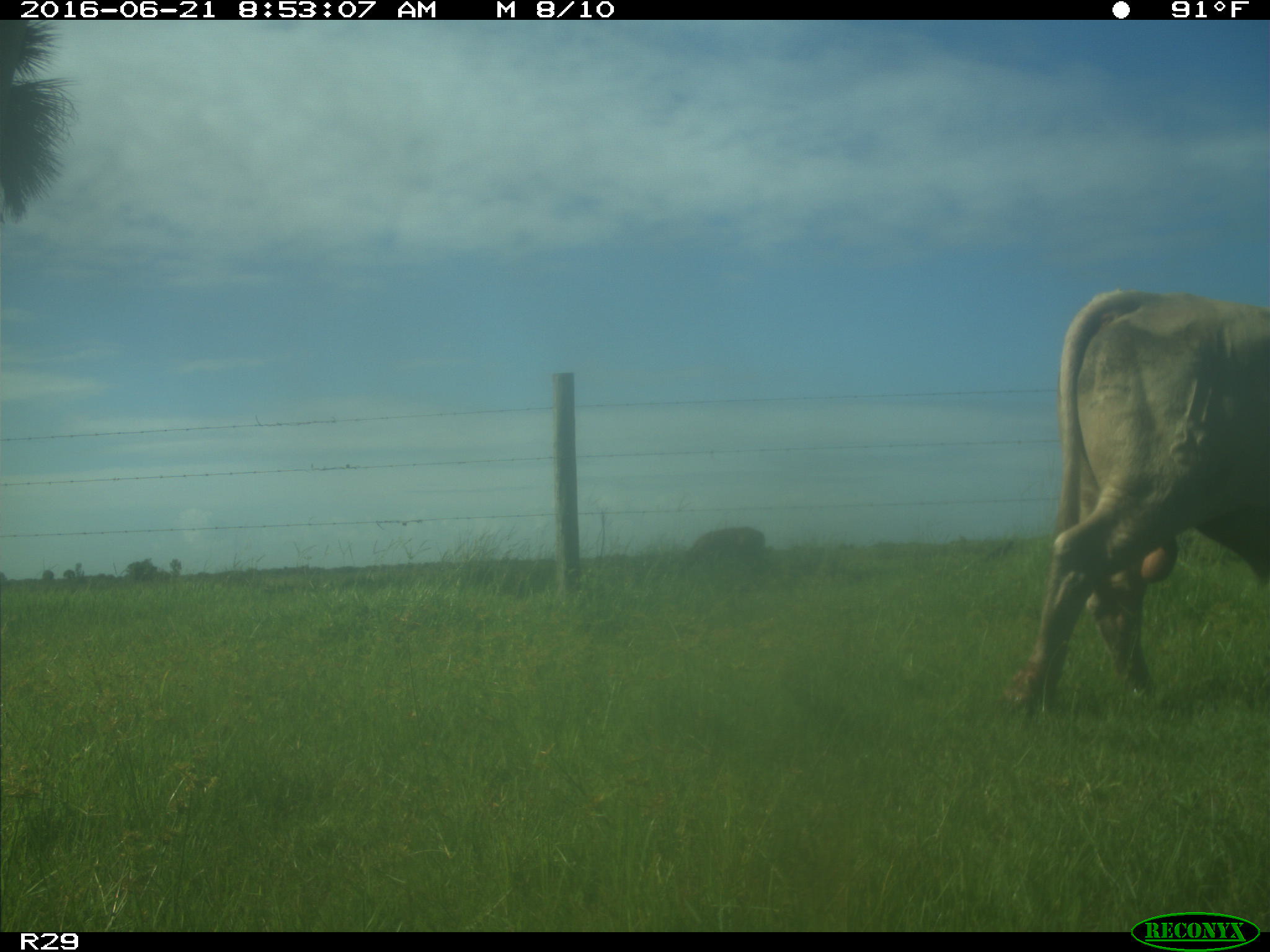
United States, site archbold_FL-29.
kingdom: Animalia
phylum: Chordata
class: Mammalia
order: Artiodactyla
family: Bovidae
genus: Bos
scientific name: Bos taurus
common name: domestic cow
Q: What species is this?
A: Bos taurus (domestic cow).